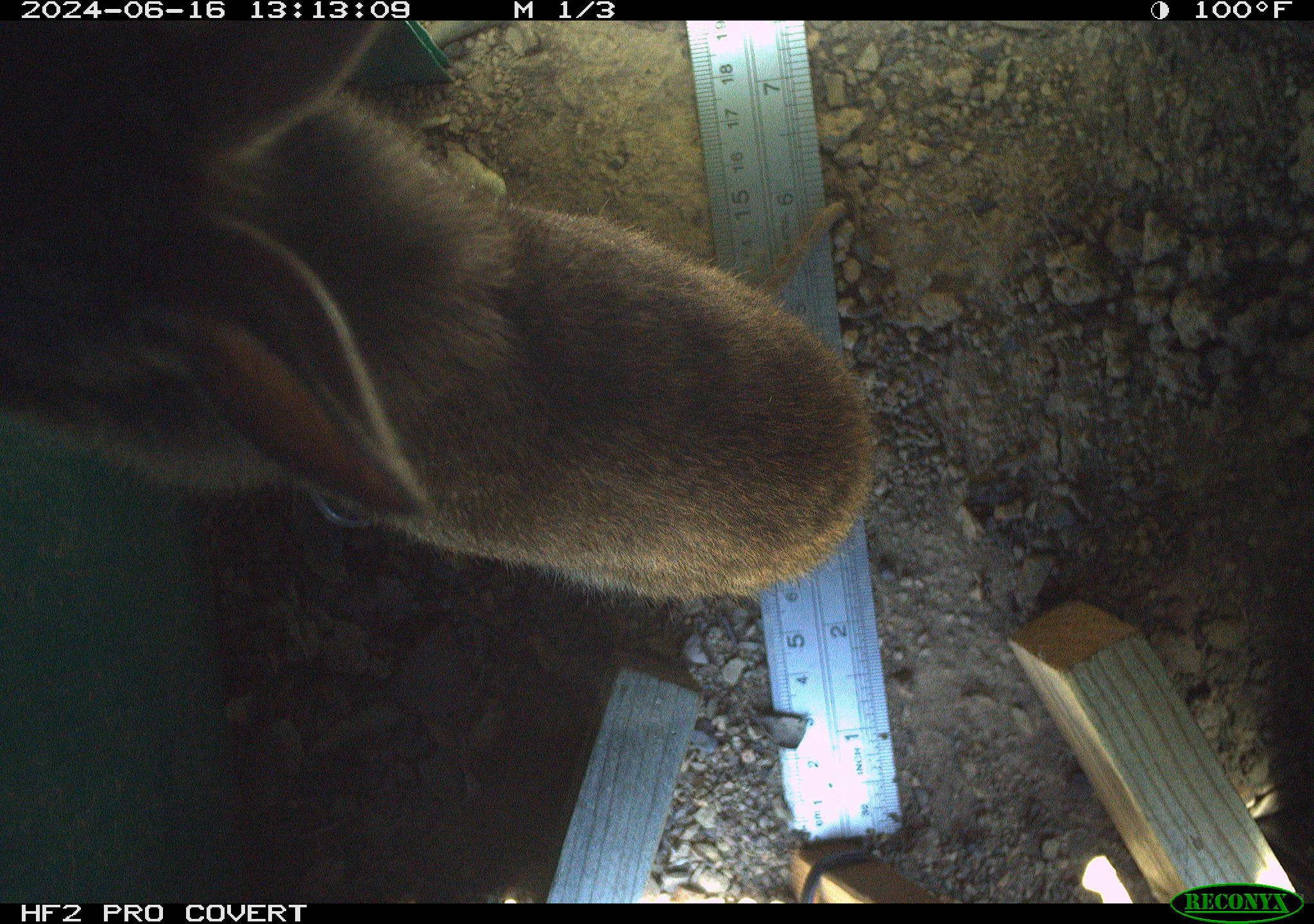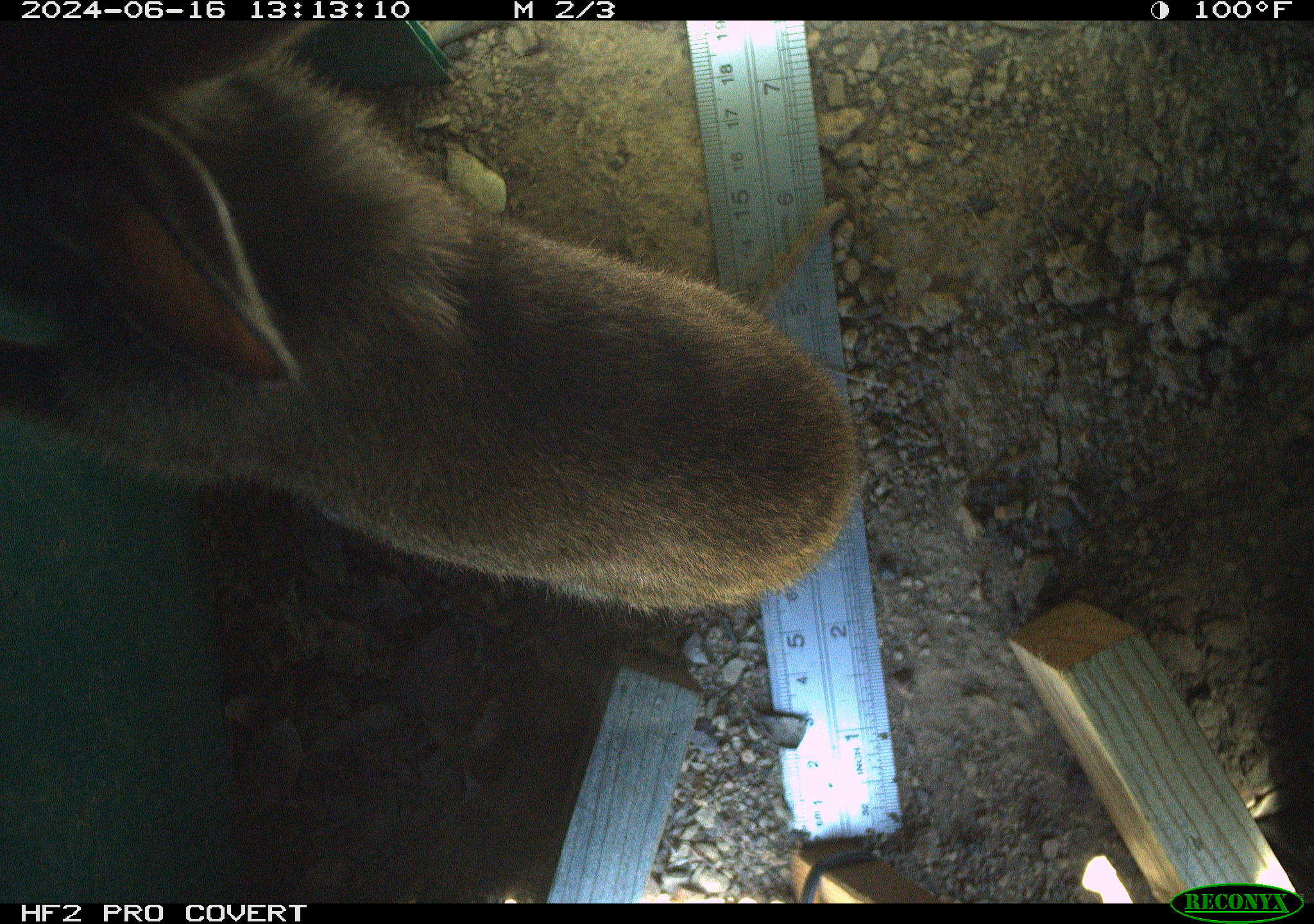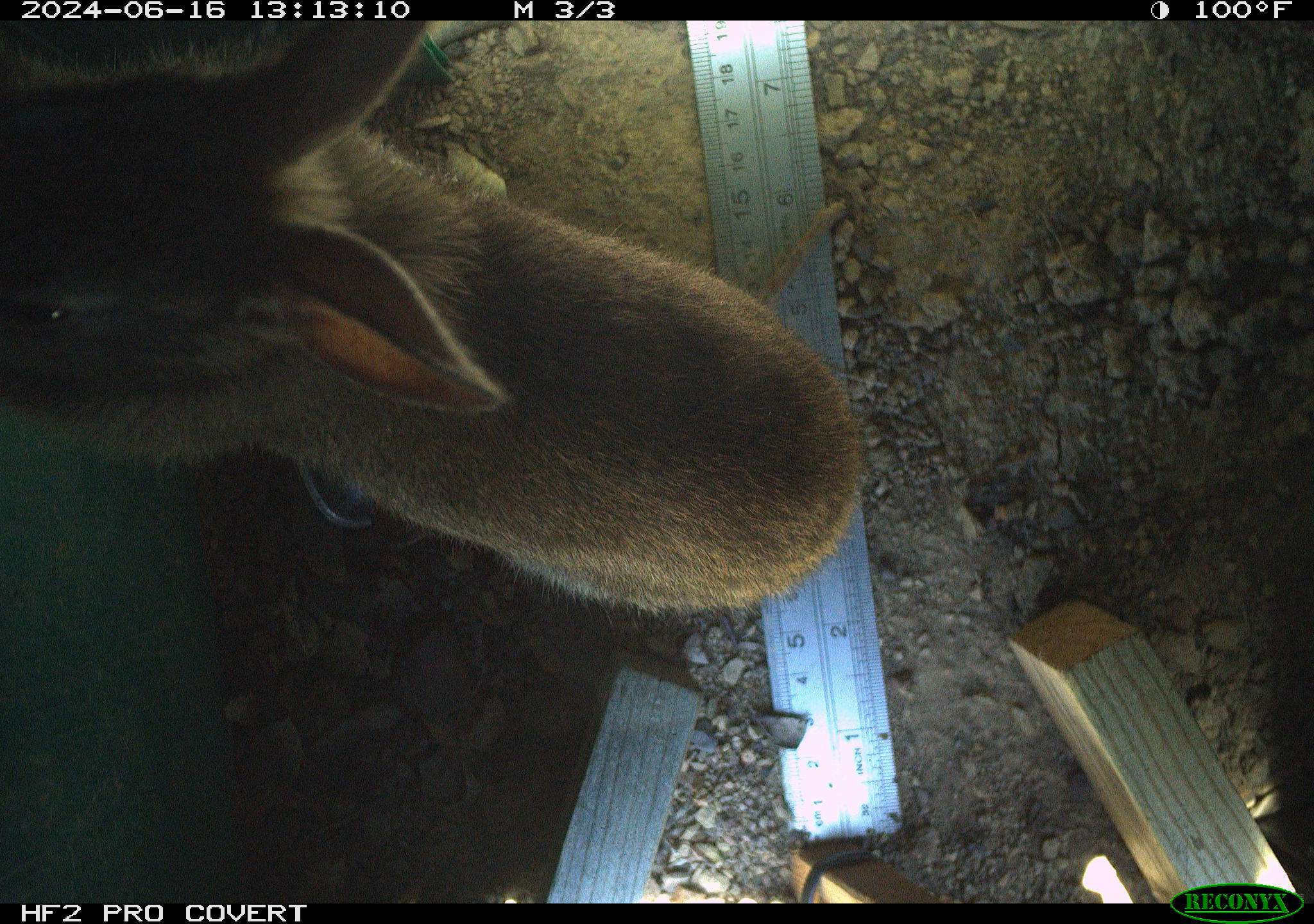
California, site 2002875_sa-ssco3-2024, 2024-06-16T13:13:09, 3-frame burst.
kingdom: Animalia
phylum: Chordata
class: Mammalia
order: Lagomorpha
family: Leporidae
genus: Sylvilagus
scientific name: Sylvilagus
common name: cottontail rabbits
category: sylvilagus species